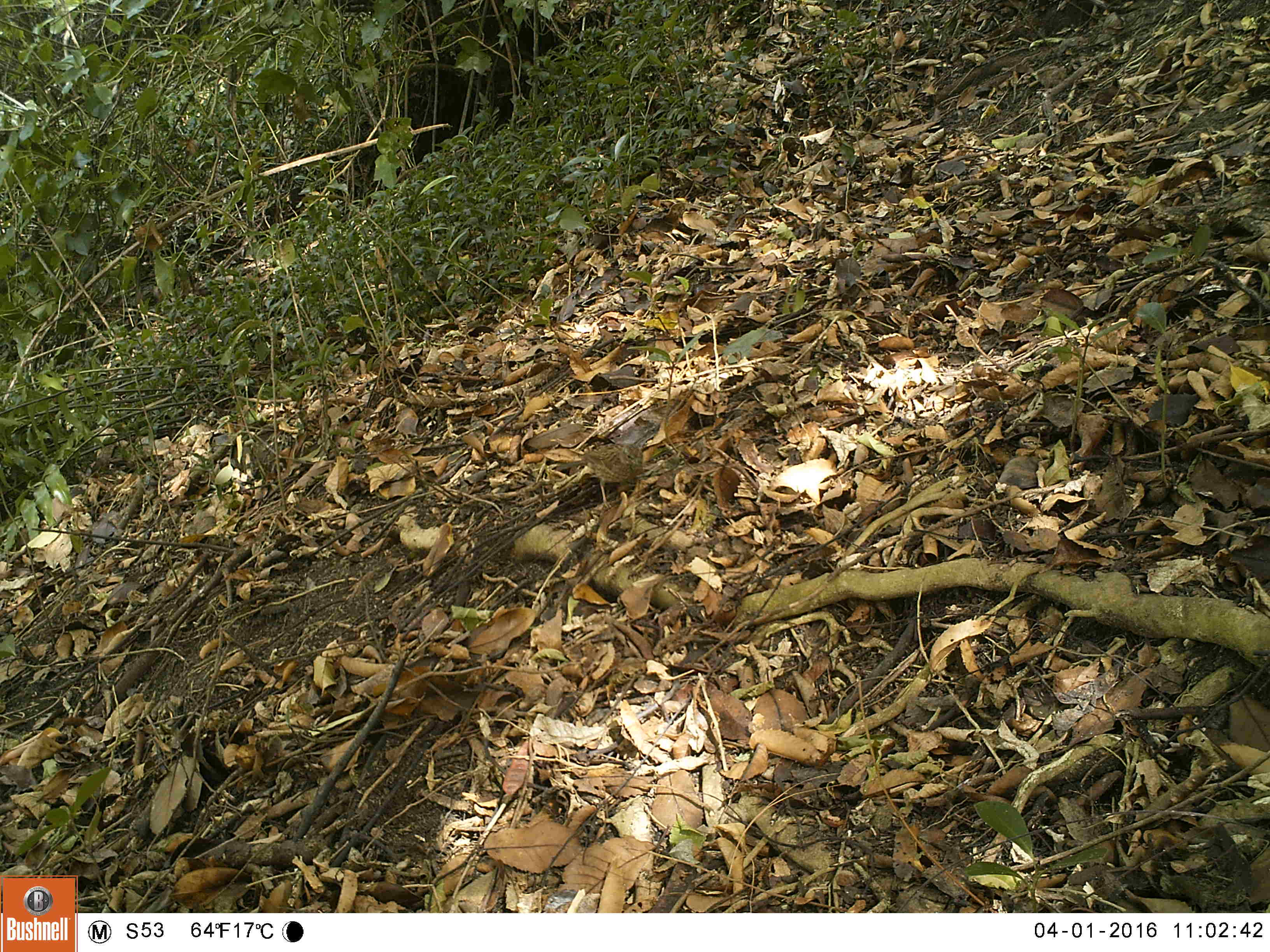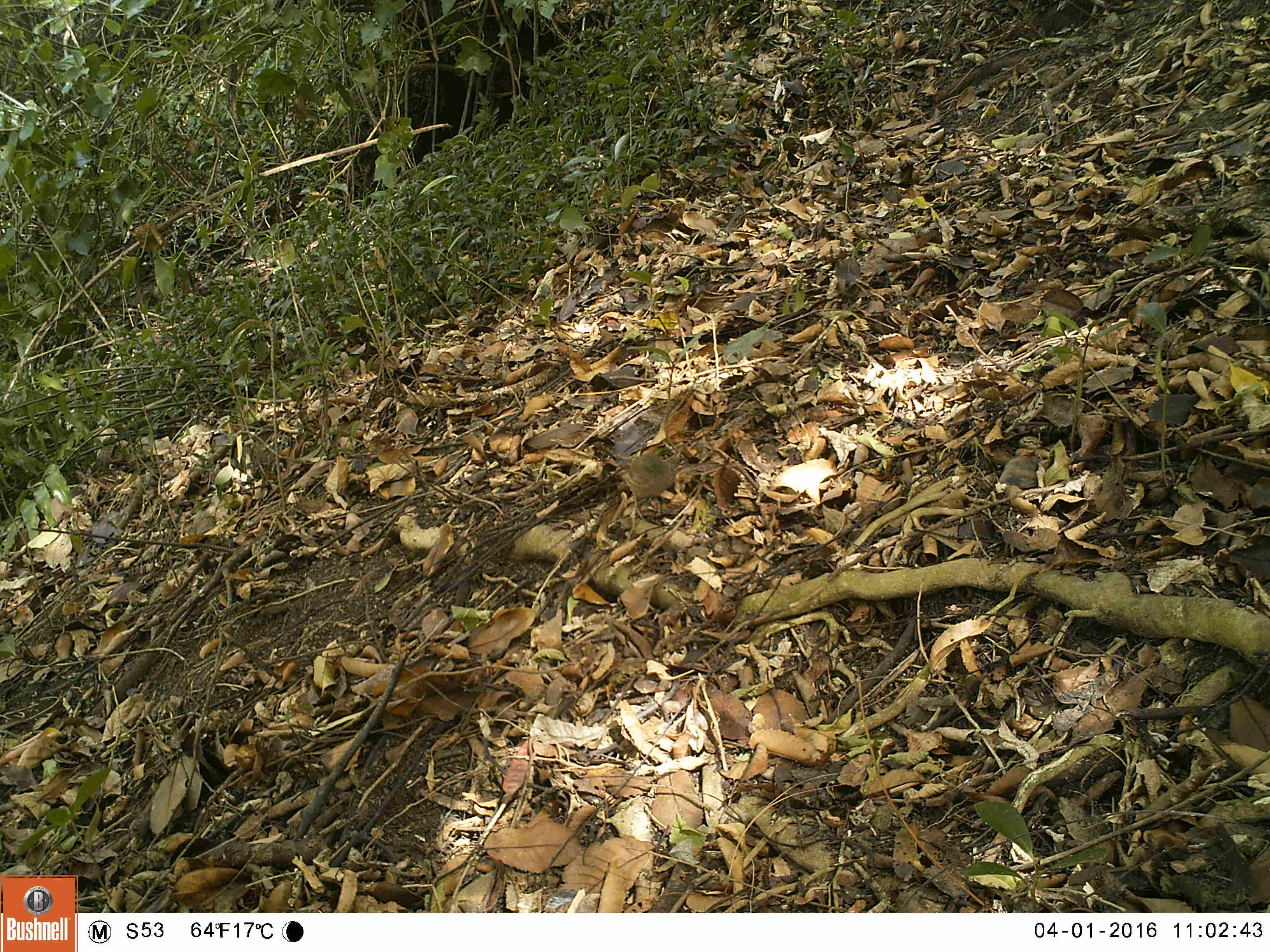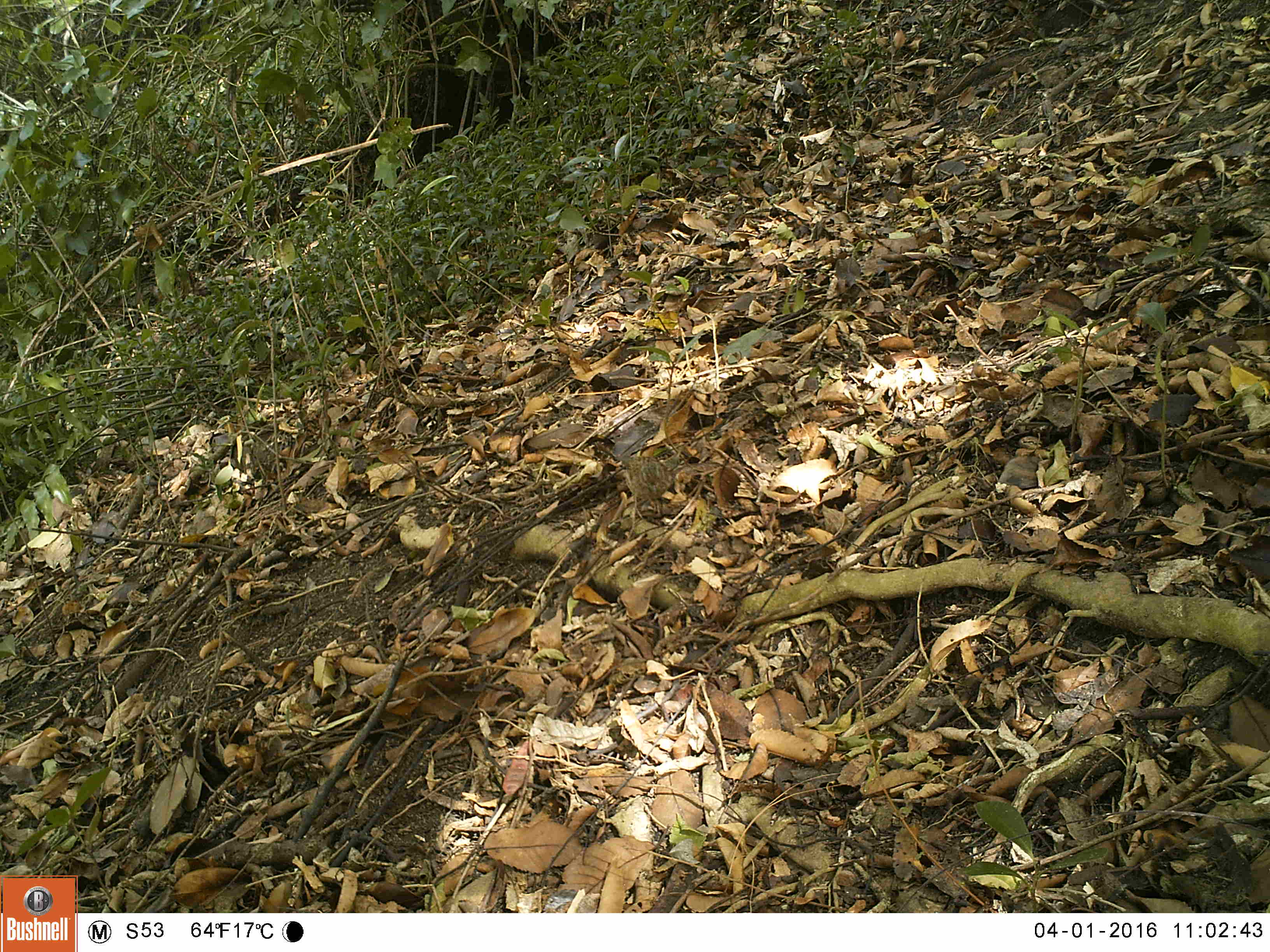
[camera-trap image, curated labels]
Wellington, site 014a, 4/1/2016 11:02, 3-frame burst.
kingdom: Animalia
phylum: Chordata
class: Aves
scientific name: Aves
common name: bird